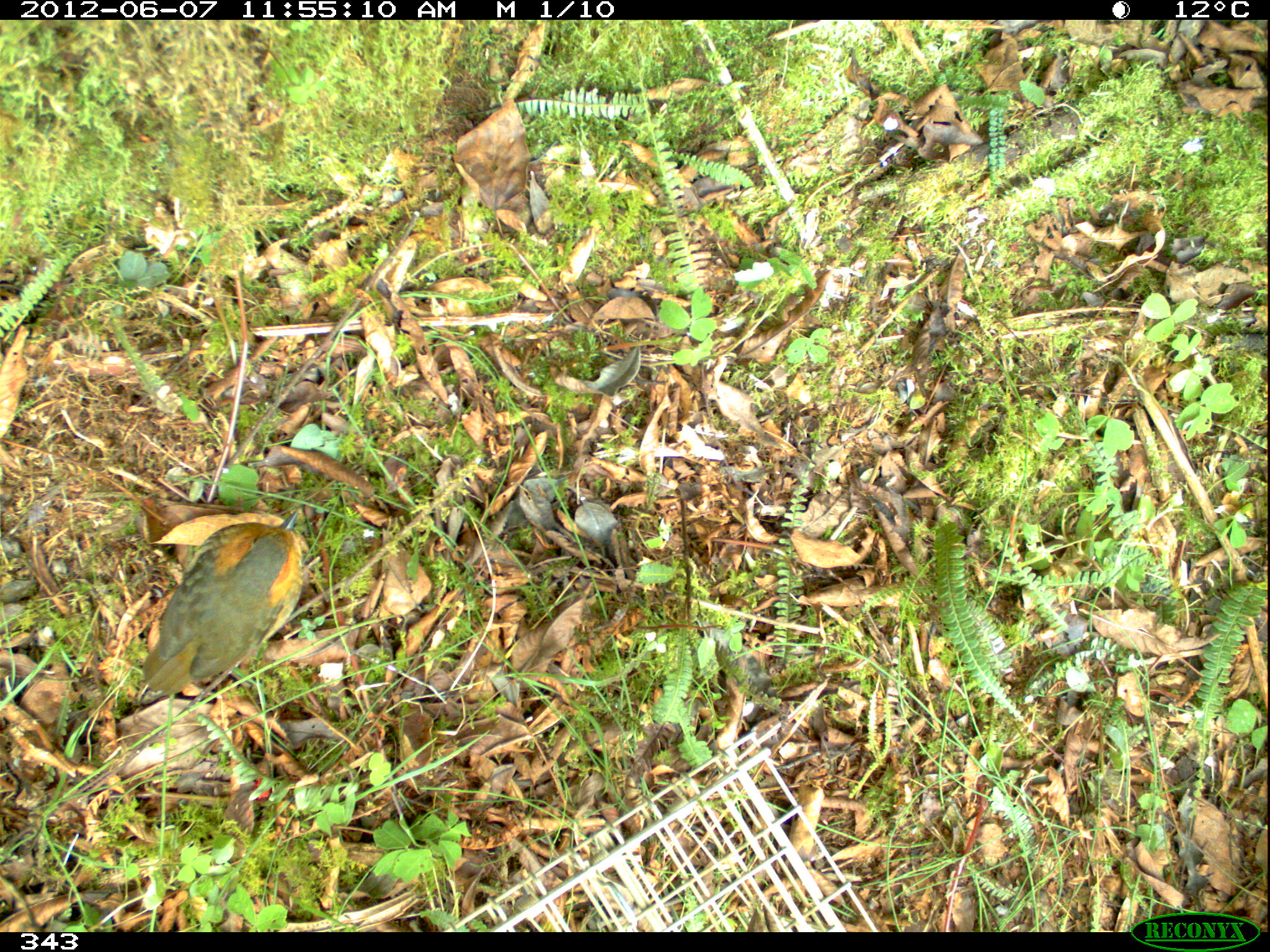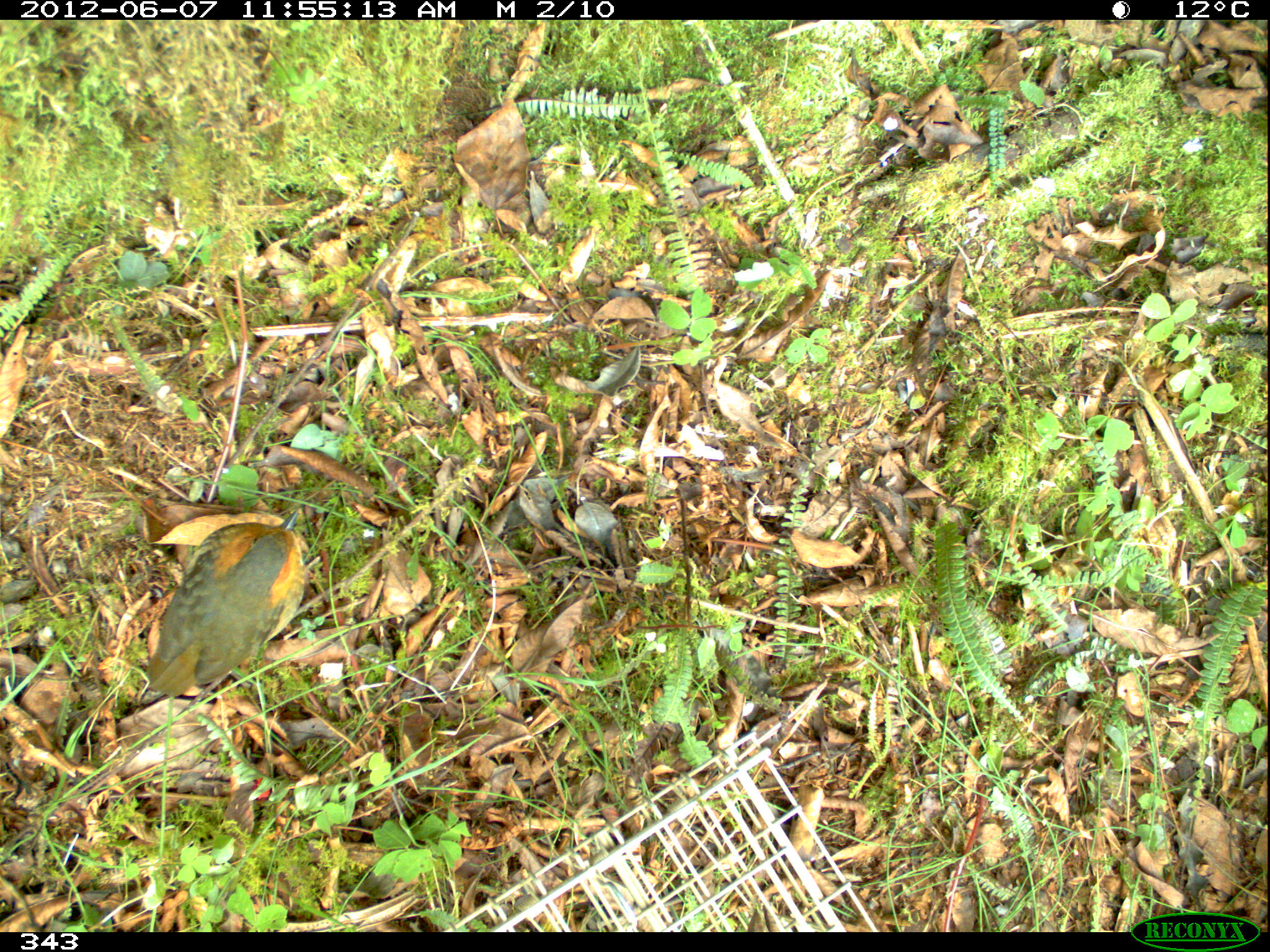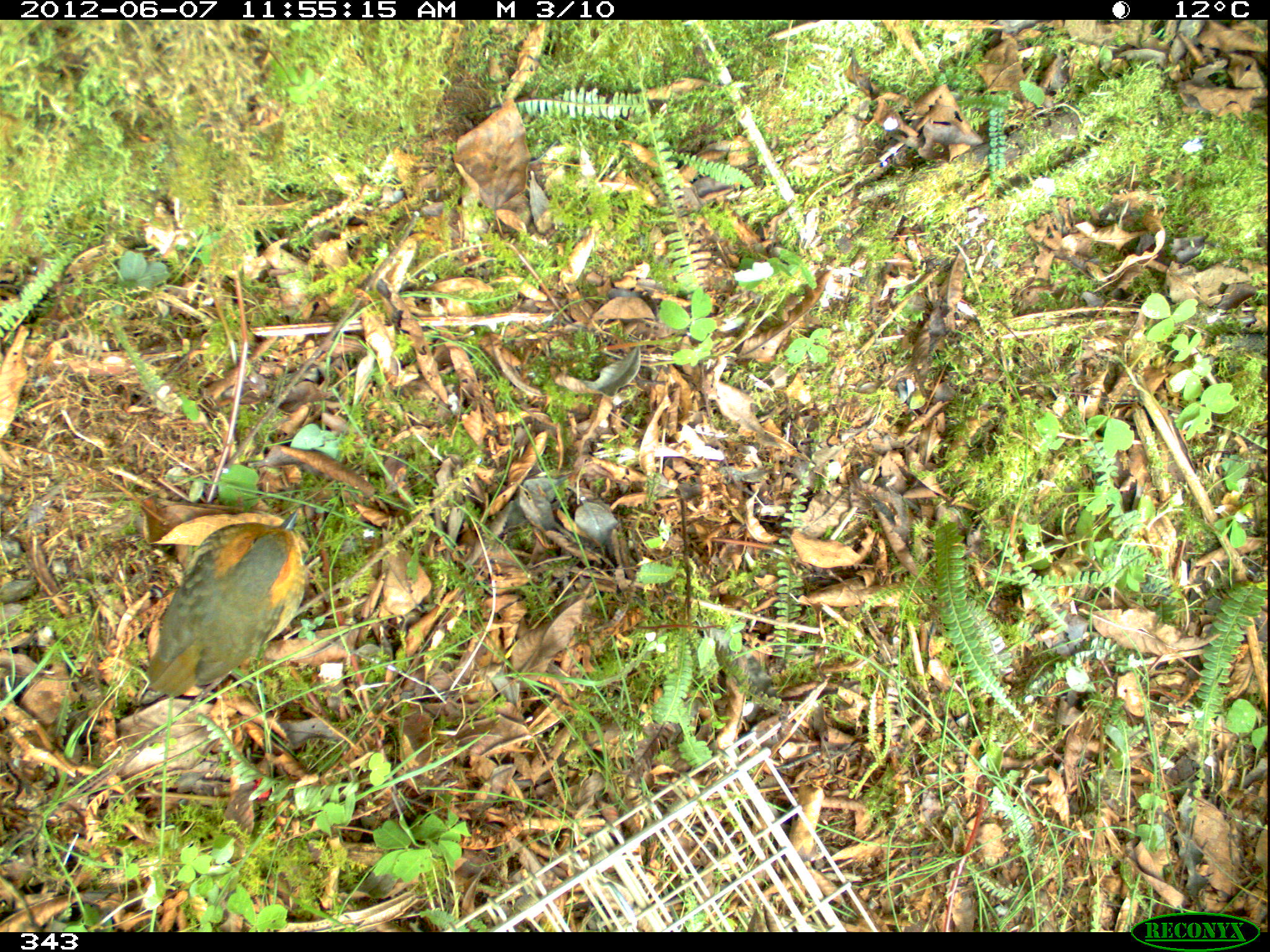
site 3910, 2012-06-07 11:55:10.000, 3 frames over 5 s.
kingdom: Animalia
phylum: Chordata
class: Aves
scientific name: Aves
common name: bird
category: unknown bird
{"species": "unknown bird (bird) (Aves)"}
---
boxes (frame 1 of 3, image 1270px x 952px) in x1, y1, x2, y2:
unknown bird: 141, 511, 303, 696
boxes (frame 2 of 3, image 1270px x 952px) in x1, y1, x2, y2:
unknown bird: 146, 509, 304, 695